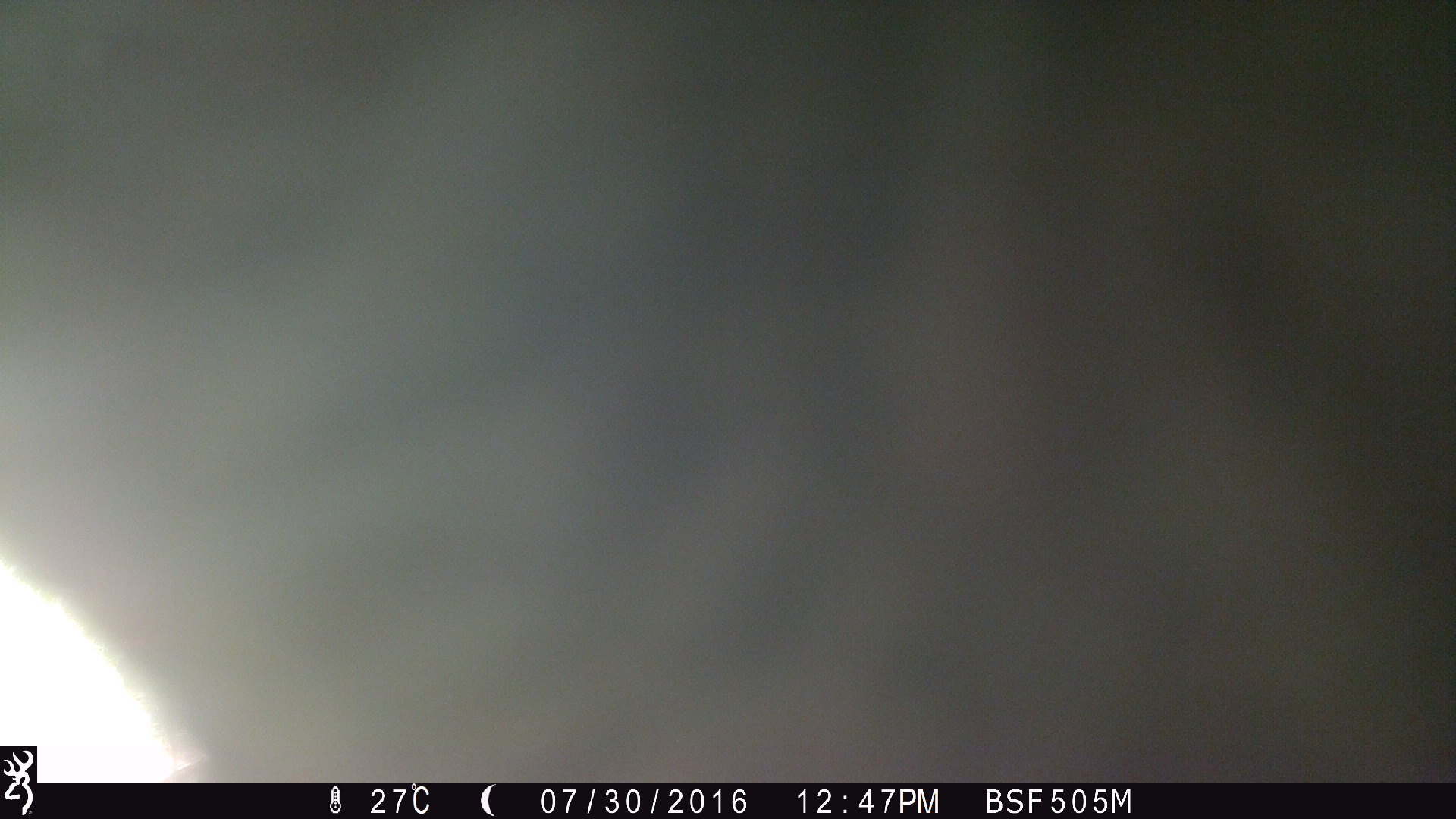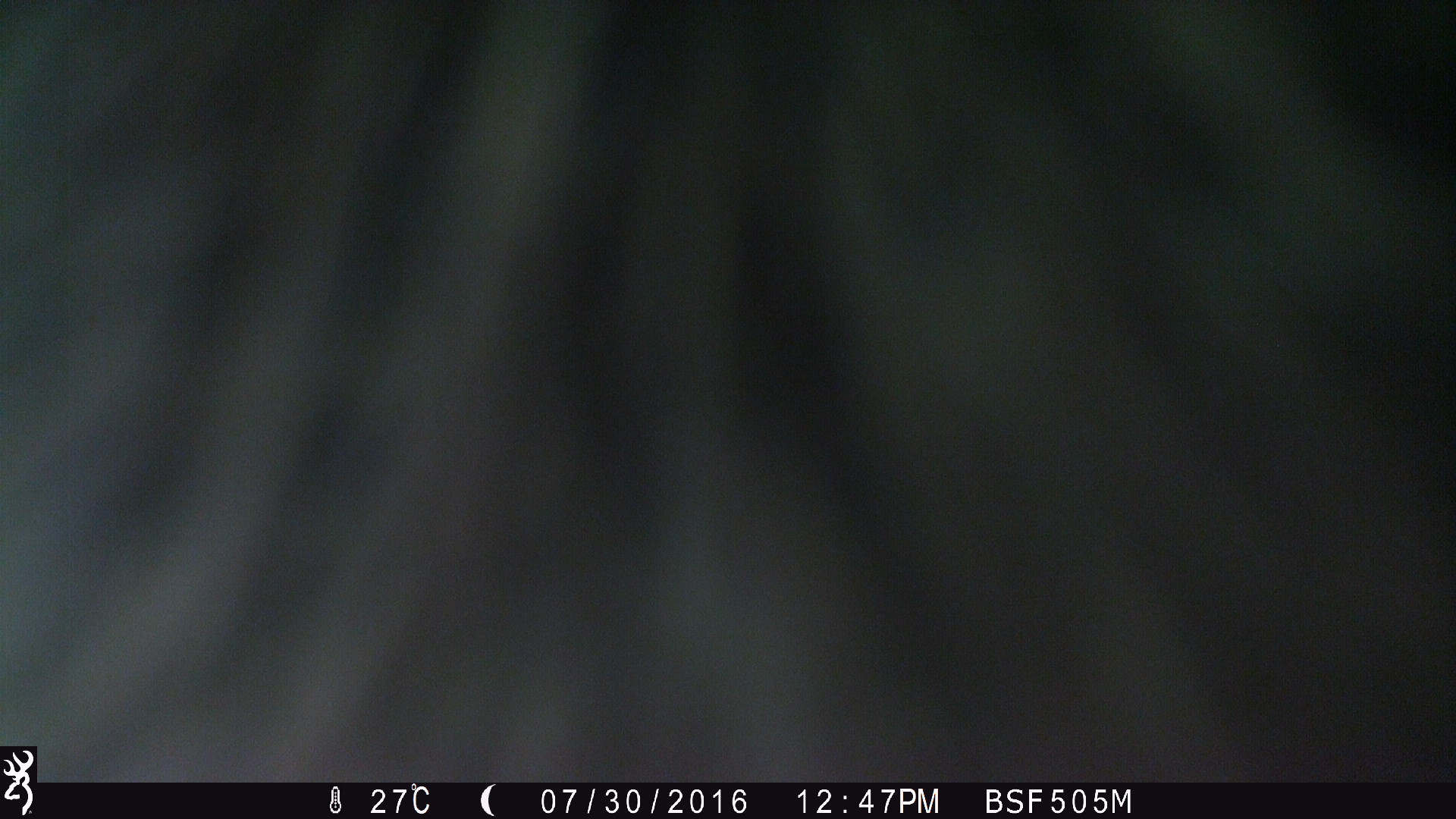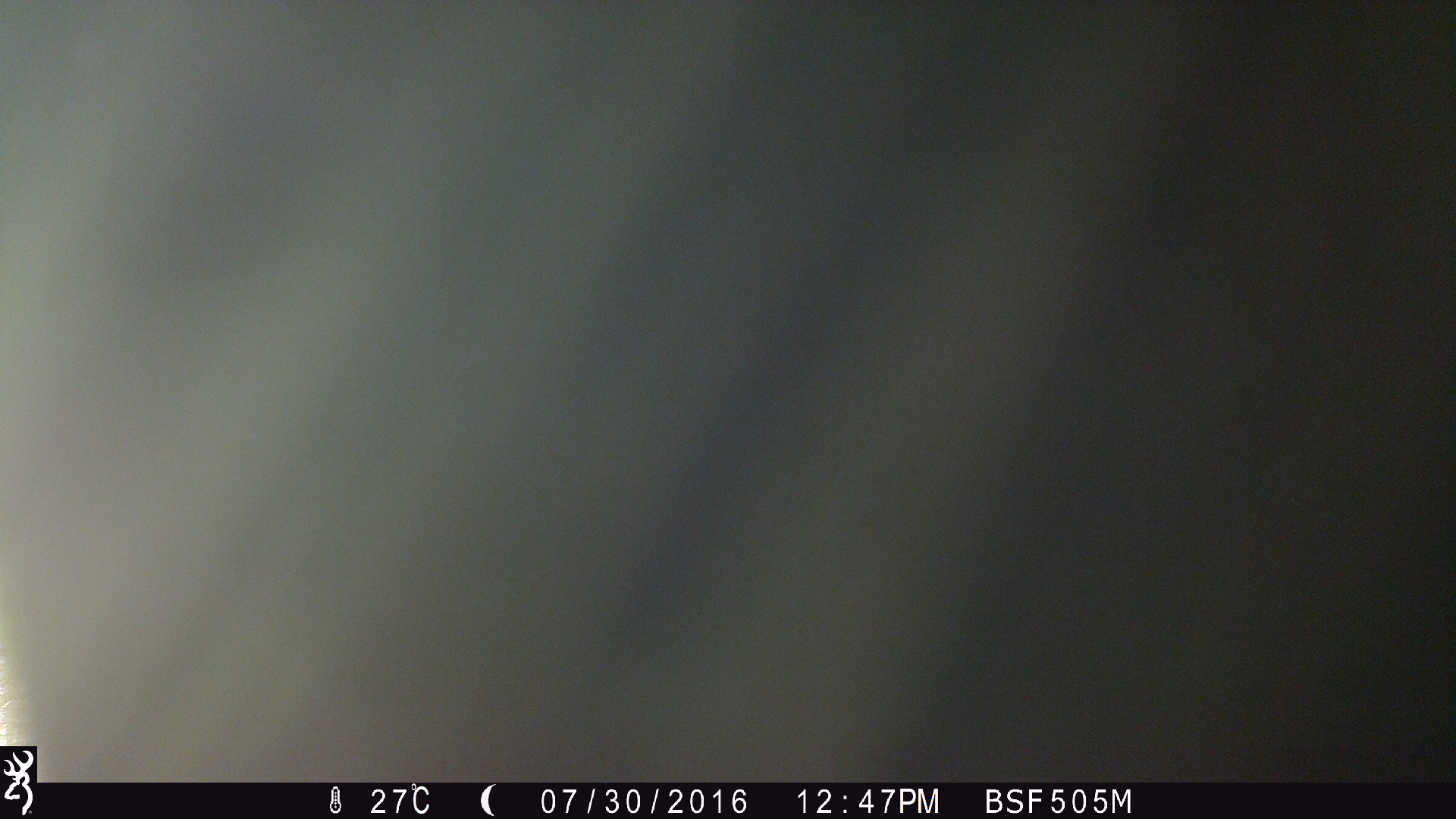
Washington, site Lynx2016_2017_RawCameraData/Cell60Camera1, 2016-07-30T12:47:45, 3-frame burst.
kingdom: Animalia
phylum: Chordata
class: Mammalia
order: Artiodactyla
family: Bovidae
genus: Bos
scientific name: Bos taurus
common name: domestic cattle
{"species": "domestic cattle (Bos taurus)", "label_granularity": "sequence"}